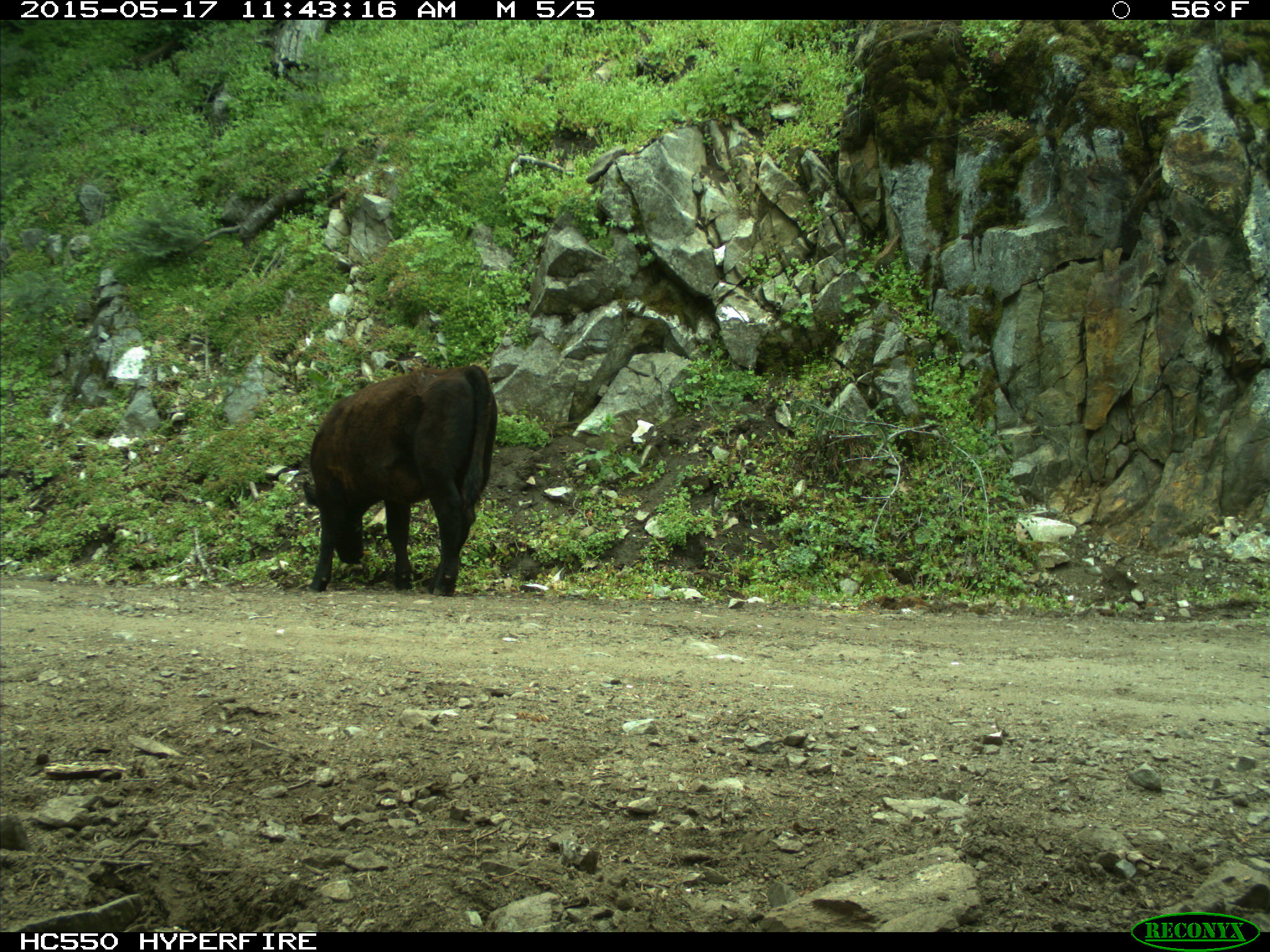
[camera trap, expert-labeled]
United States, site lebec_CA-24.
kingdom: Animalia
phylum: Chordata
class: Mammalia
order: Artiodactyla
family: Bovidae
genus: Bos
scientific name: Bos taurus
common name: domestic cow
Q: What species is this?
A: Bos taurus (domestic cow).